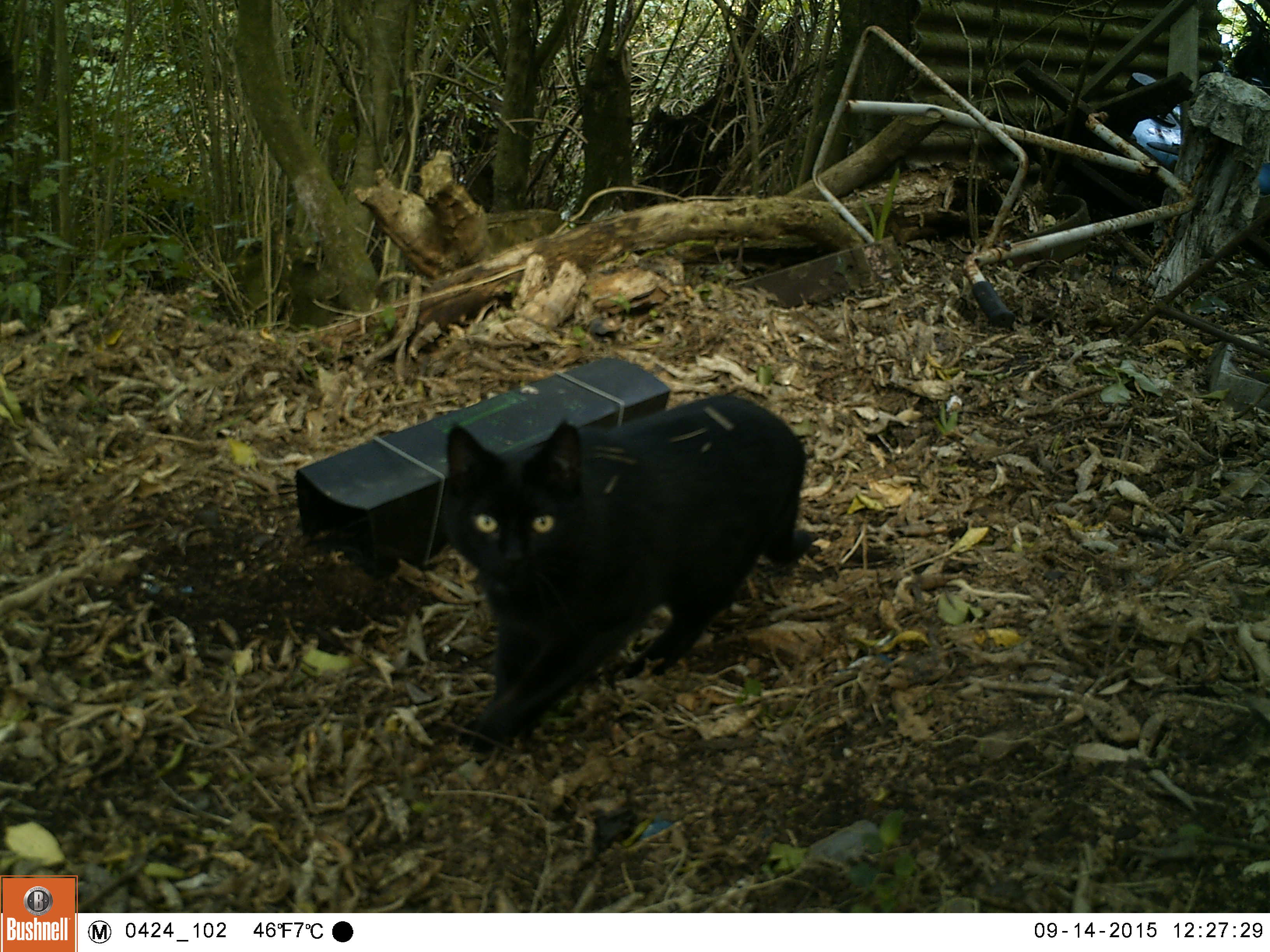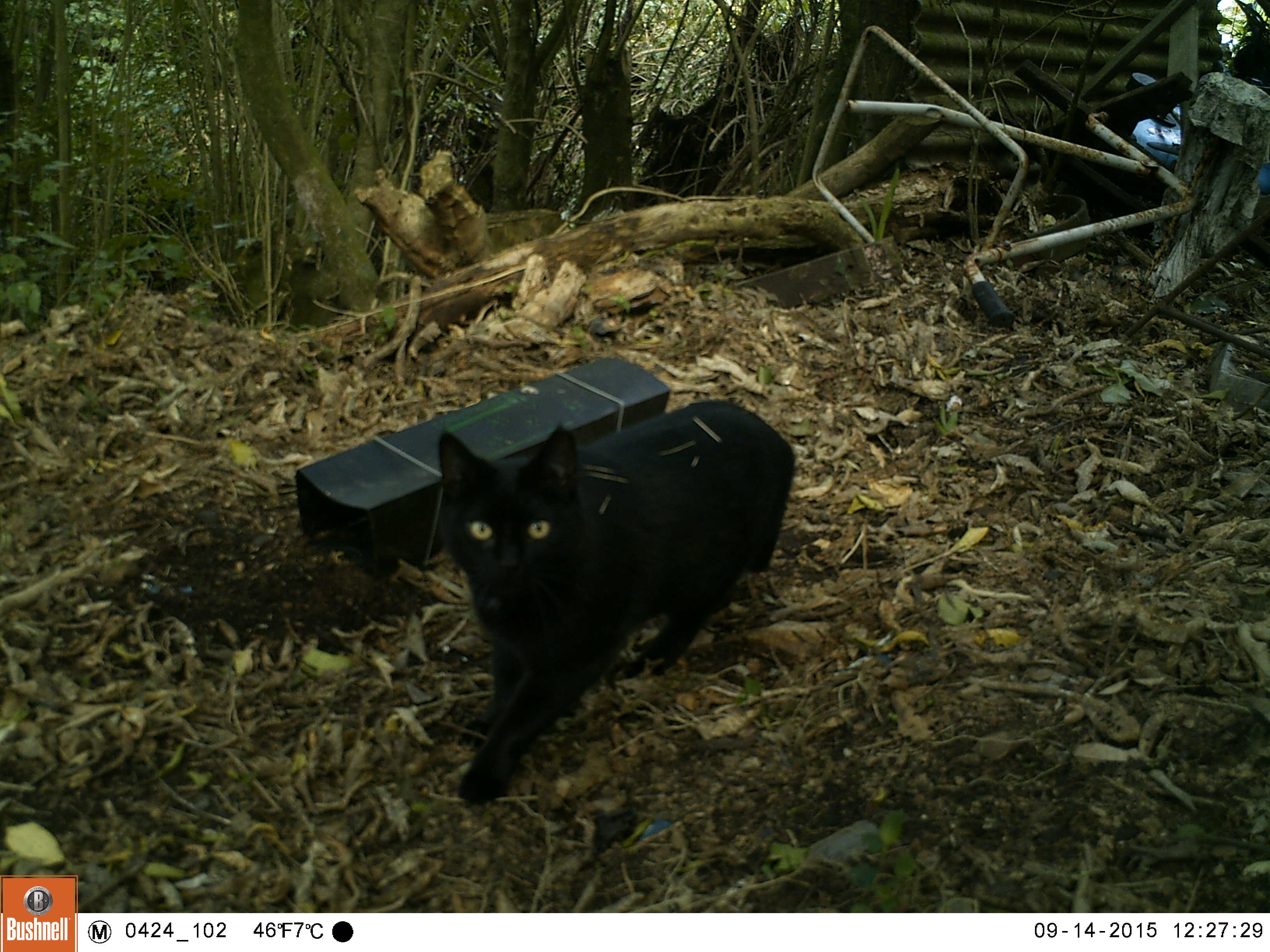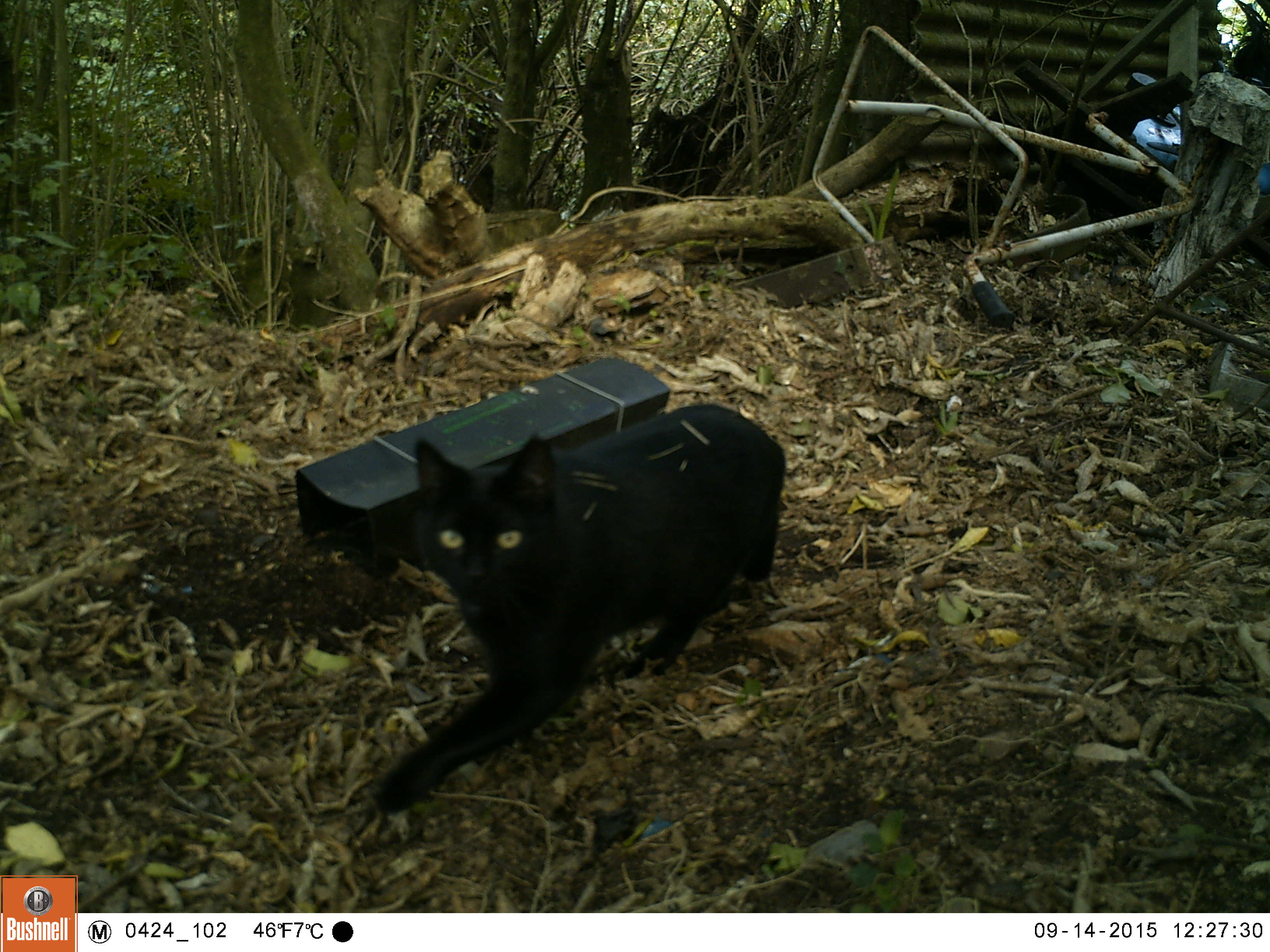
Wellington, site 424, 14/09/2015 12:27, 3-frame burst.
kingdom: Animalia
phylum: Chordata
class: Mammalia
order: Carnivora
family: Felidae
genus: Felis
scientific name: Felis catus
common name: cat